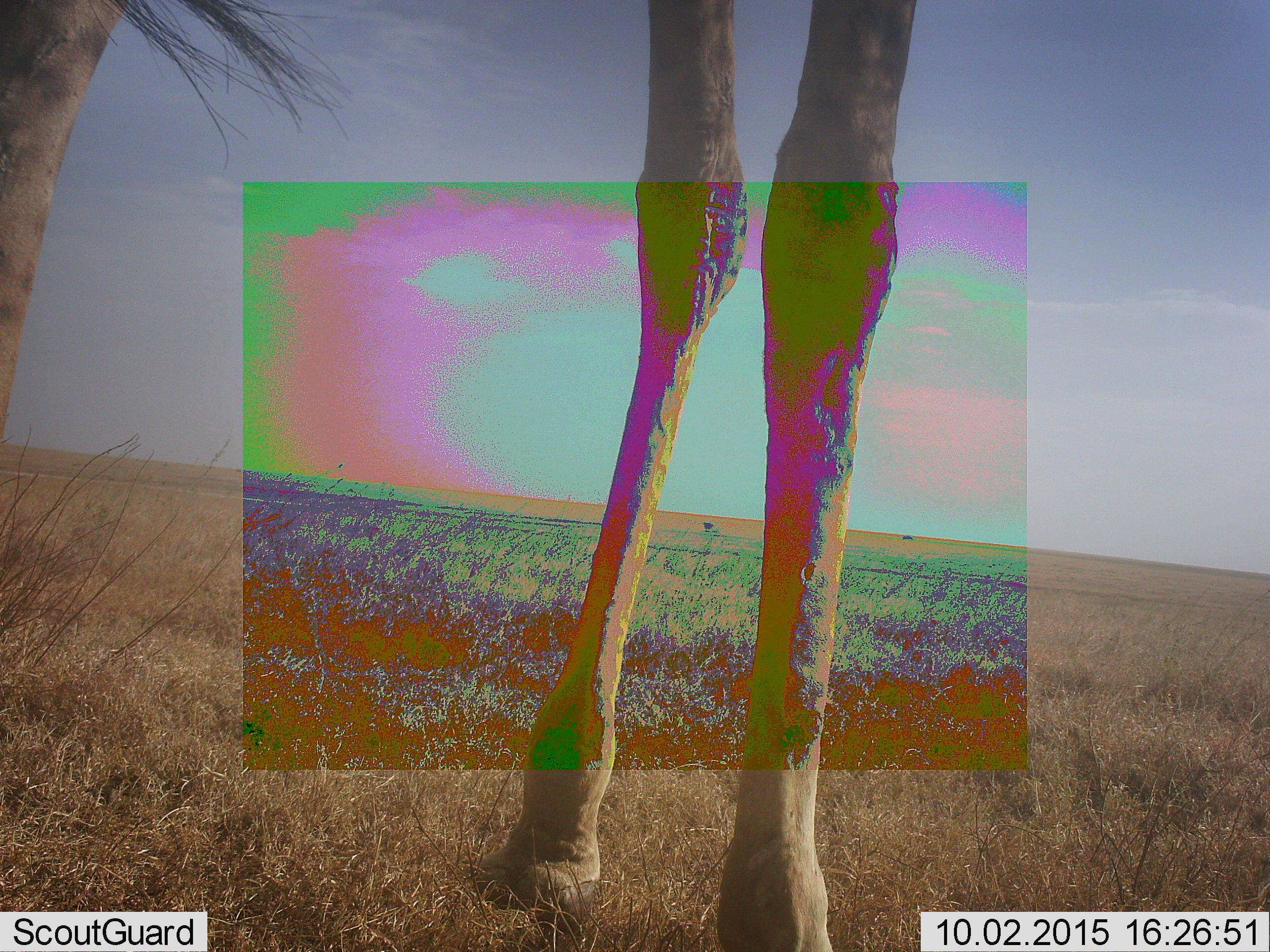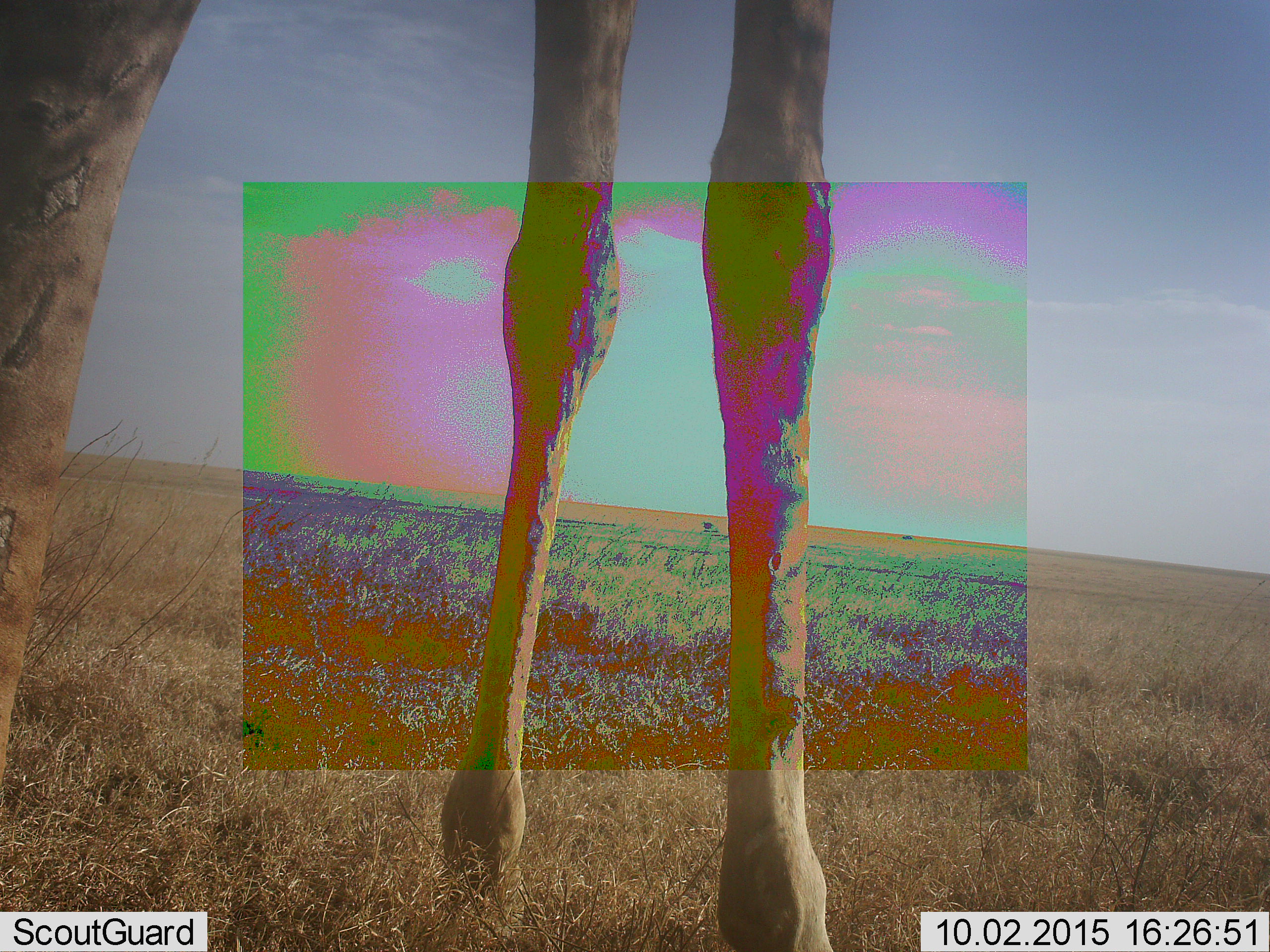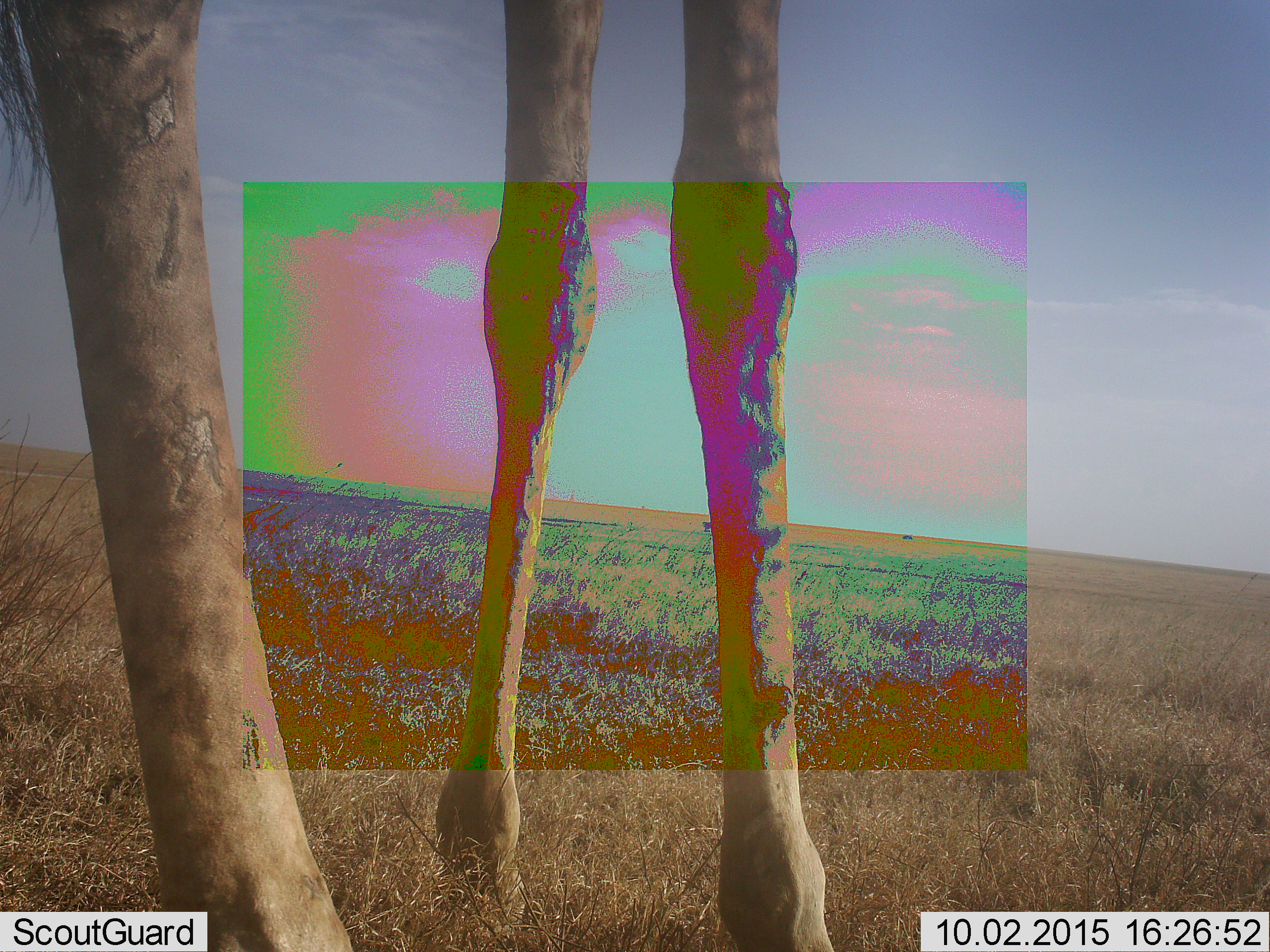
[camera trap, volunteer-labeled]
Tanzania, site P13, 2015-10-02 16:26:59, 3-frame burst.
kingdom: Animalia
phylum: Chordata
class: Mammalia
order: Artiodactyla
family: Giraffidae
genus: Giraffa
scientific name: Giraffa camelopardalis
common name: giraffe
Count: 1.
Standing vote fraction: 78%.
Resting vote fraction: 0%.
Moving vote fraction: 33%.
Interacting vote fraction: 0%.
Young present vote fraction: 0%.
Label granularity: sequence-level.